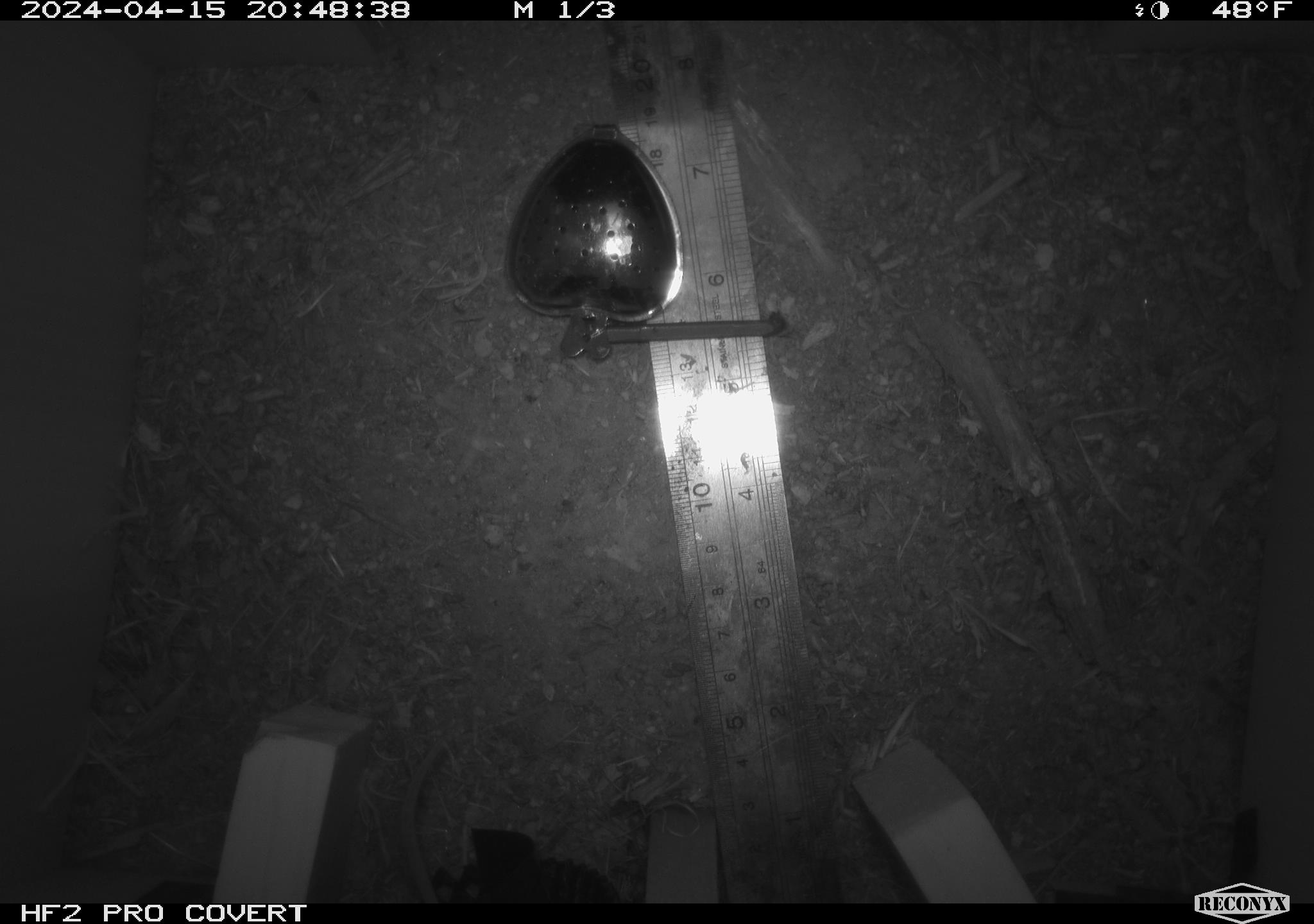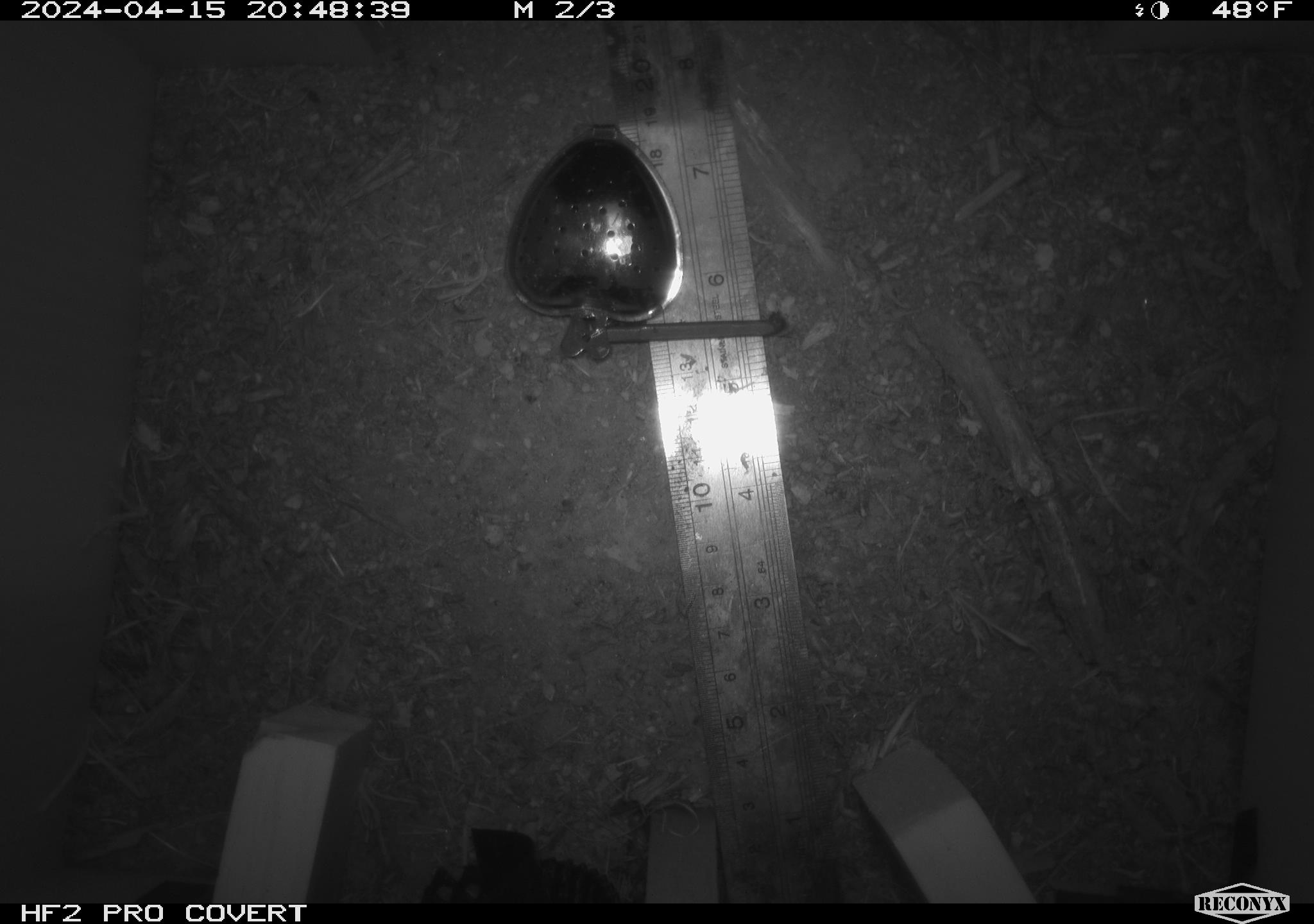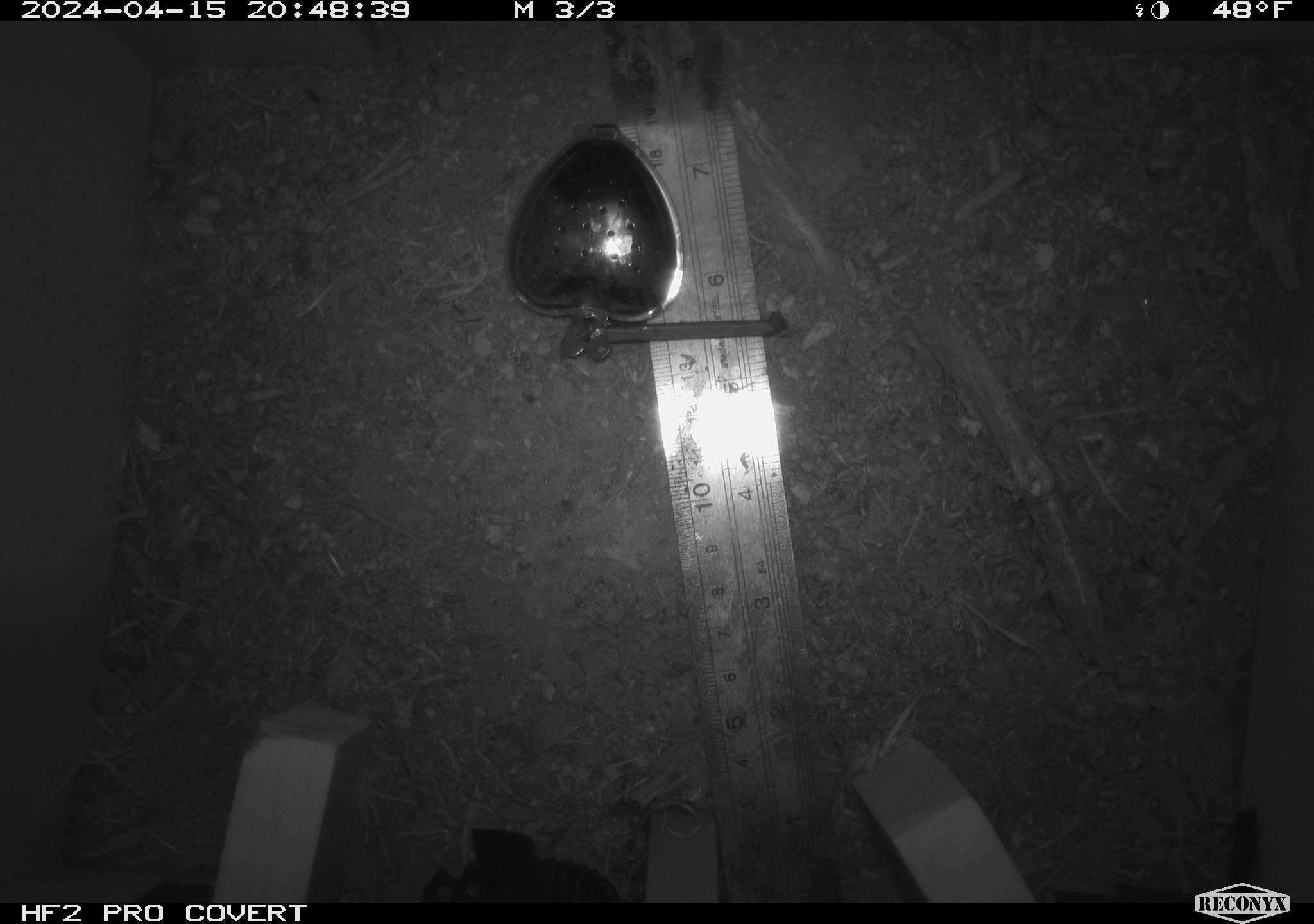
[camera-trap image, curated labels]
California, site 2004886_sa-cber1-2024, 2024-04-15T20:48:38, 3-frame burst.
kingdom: Animalia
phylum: Chordata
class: Mammalia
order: Rodentia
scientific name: Rodentia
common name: mouse species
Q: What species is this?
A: Mouse species (Rodentia).